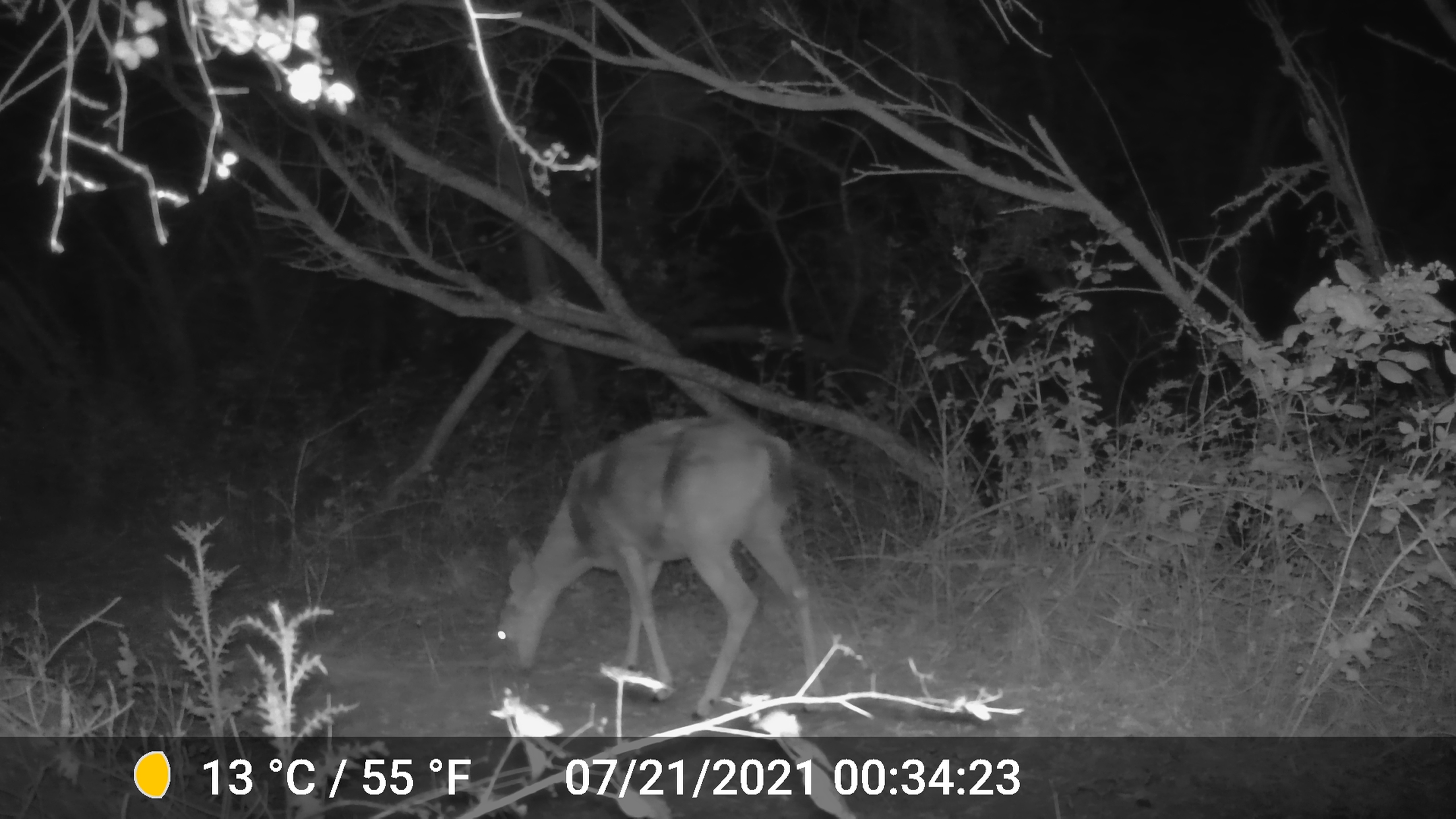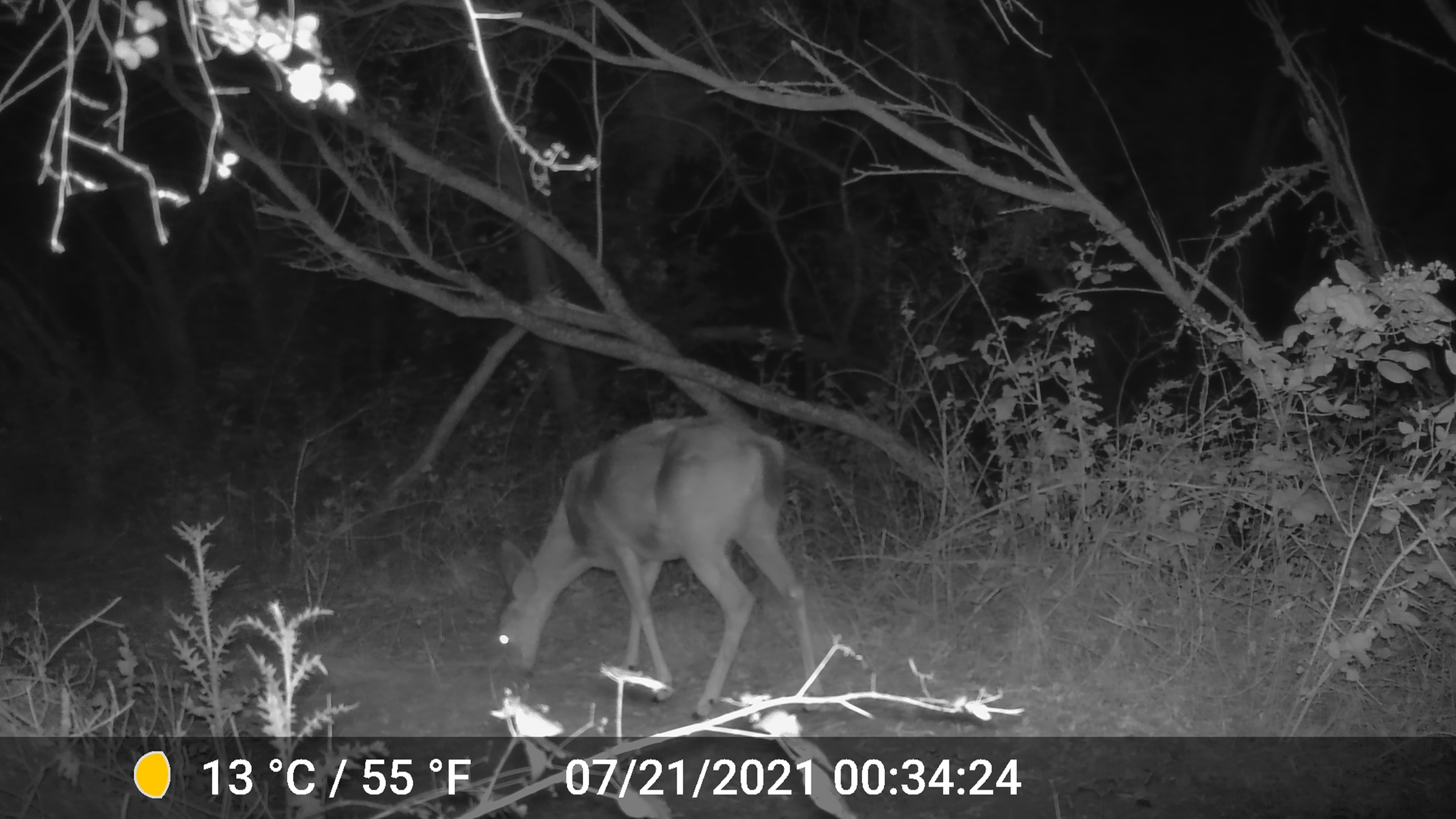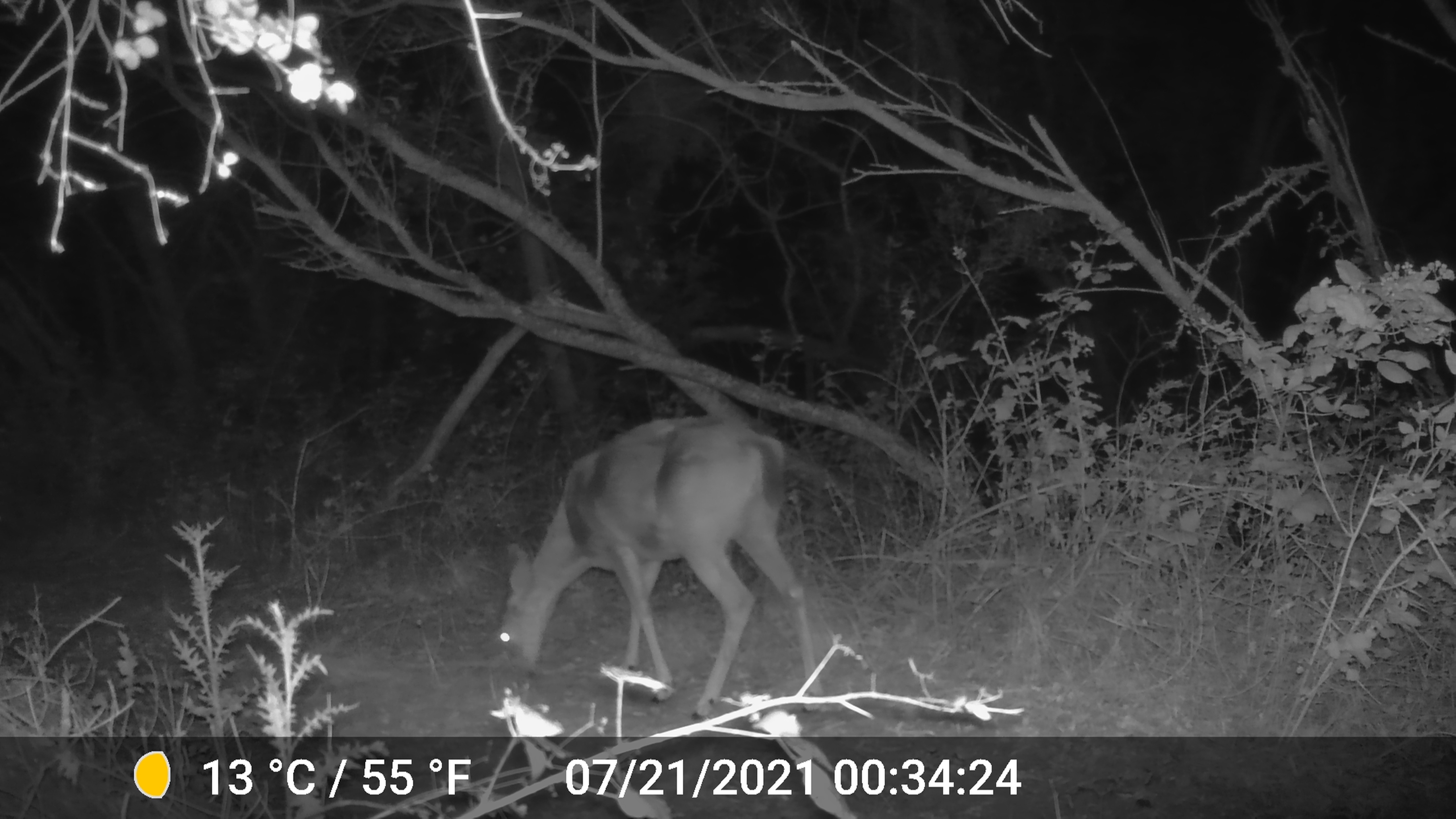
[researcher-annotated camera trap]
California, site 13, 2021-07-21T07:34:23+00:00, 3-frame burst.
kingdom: Animalia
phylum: Chordata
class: Mammalia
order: Artiodactyla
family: Cervidae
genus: Odocoileus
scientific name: Odocoileus hemionus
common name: mule deer